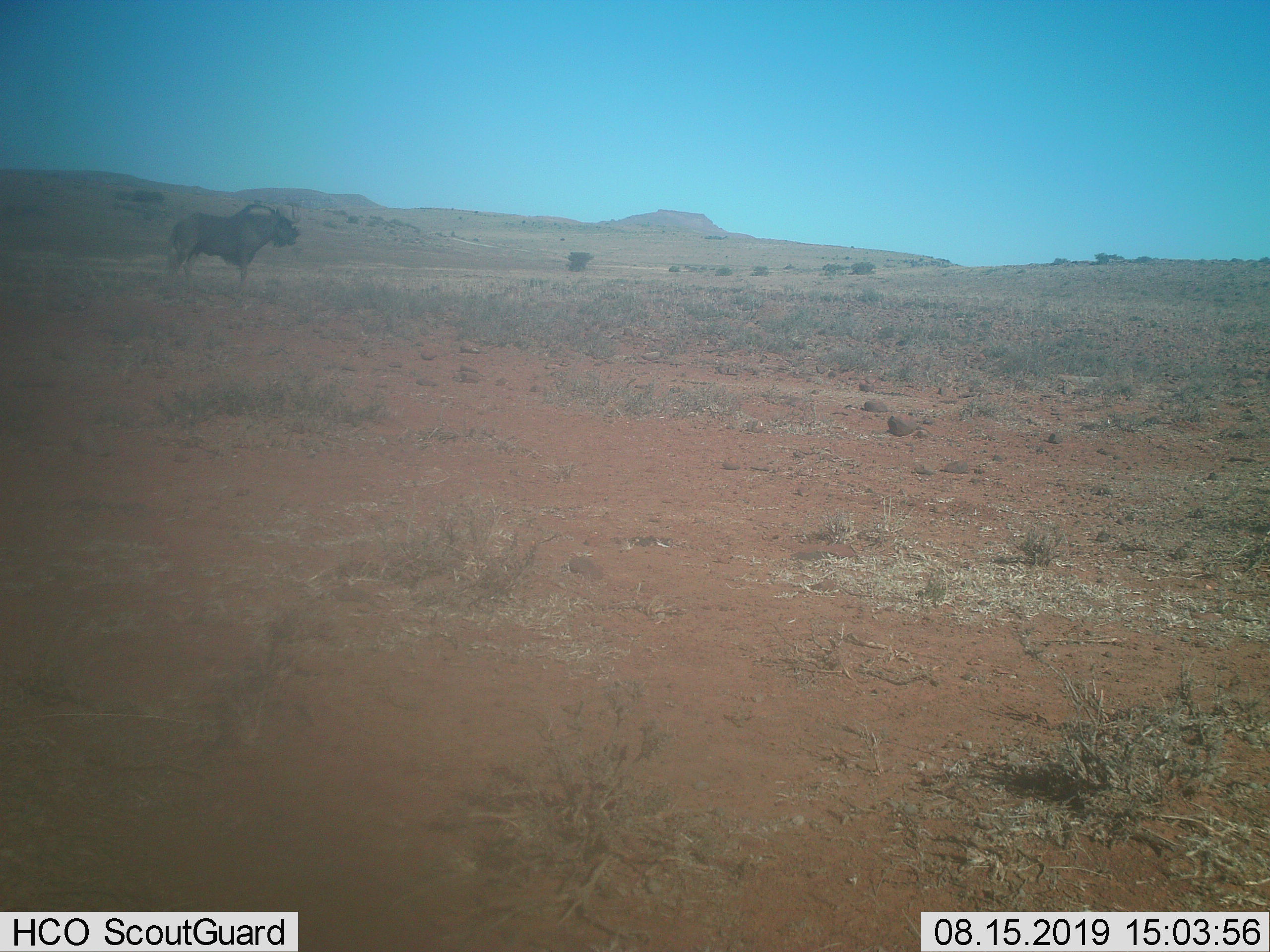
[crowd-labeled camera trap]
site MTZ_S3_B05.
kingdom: Animalia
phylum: Chordata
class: Mammalia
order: Artiodactyla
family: Bovidae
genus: Connochaetes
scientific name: Connochaetes gnou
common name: black wildebeest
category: wildebeestblack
Wildebeestblack (black wildebeest) (Connochaetes gnou), count 1. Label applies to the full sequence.